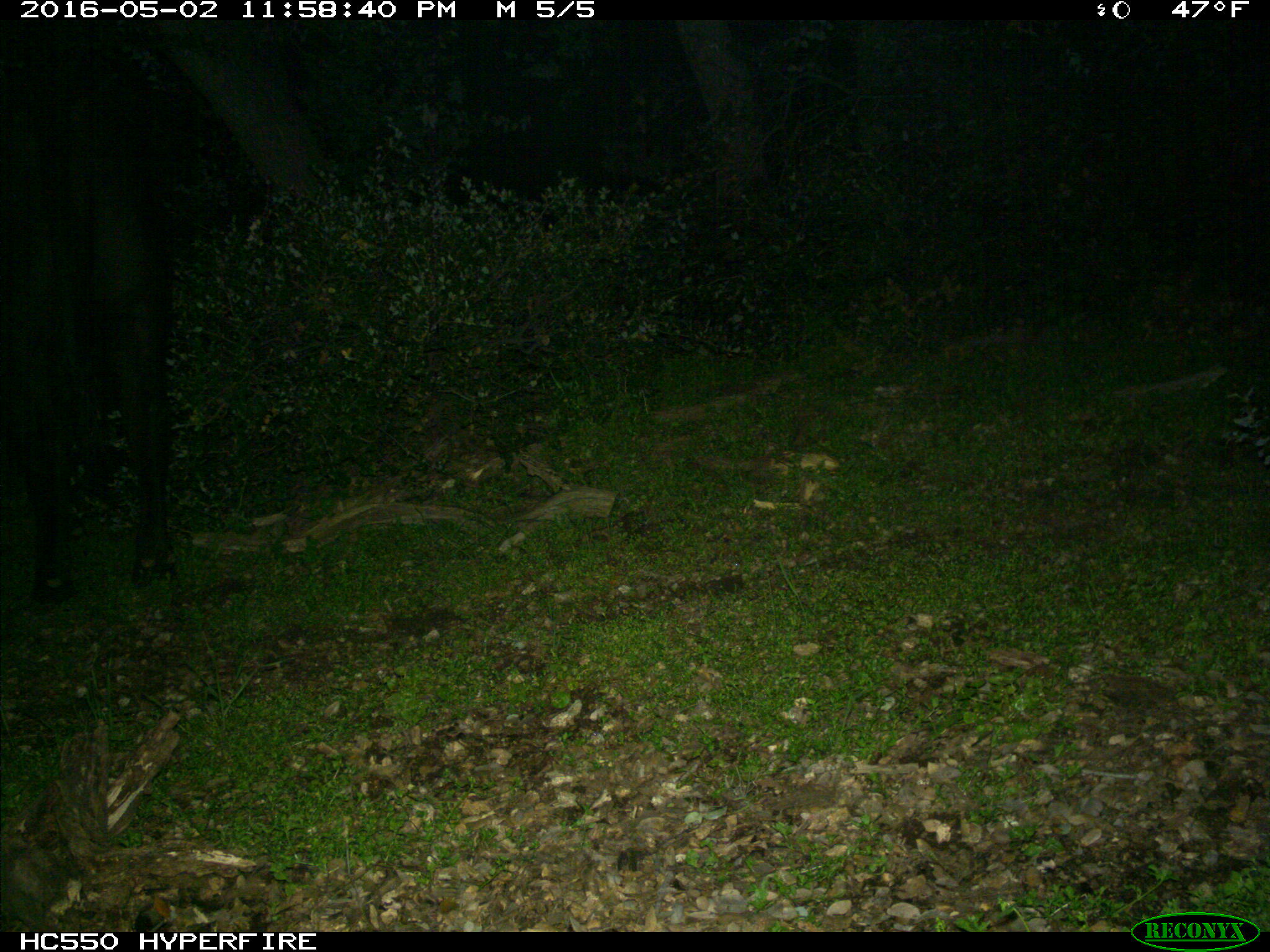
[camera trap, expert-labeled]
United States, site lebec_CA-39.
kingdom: Animalia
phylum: Chordata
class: Mammalia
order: Artiodactyla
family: Bovidae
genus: Bos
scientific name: Bos taurus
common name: domestic cow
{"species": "Bos taurus (domestic cow)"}